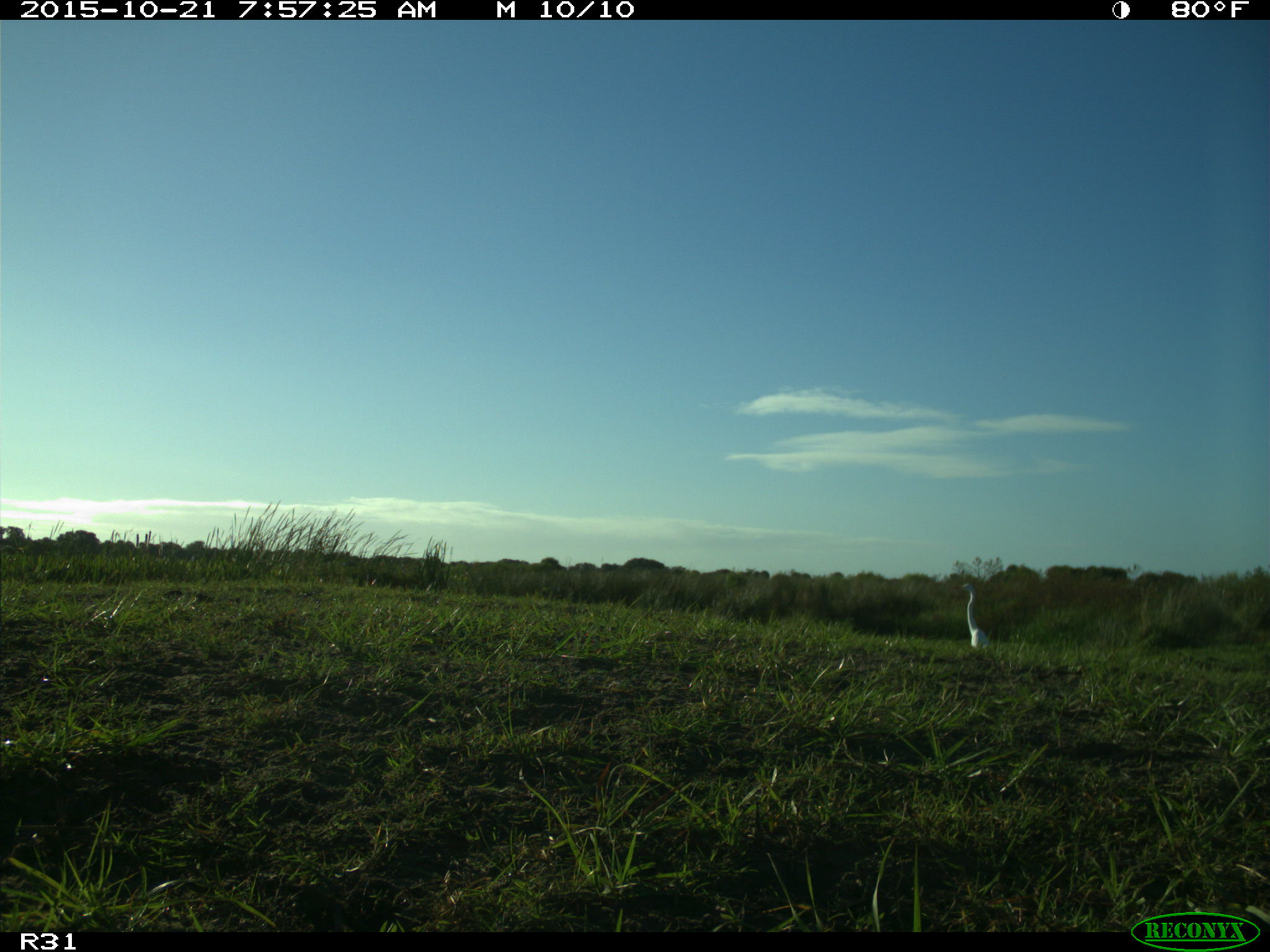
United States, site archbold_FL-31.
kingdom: Animalia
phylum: Chordata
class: Aves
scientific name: Aves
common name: birds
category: unidentified bird